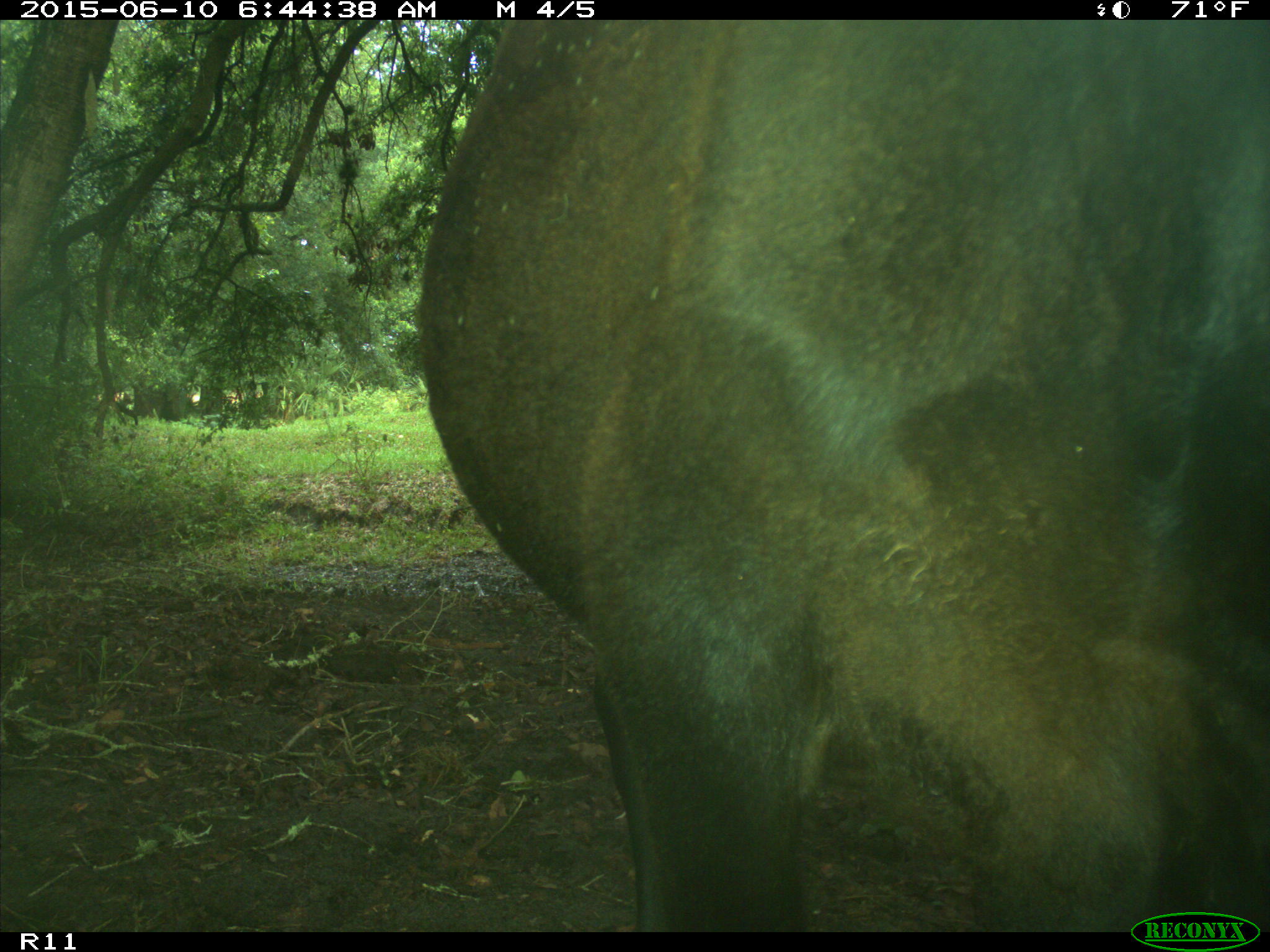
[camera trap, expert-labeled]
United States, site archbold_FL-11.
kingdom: Animalia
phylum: Chordata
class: Mammalia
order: Artiodactyla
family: Bovidae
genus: Bos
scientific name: Bos taurus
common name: domestic cow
Bos taurus (domestic cow).